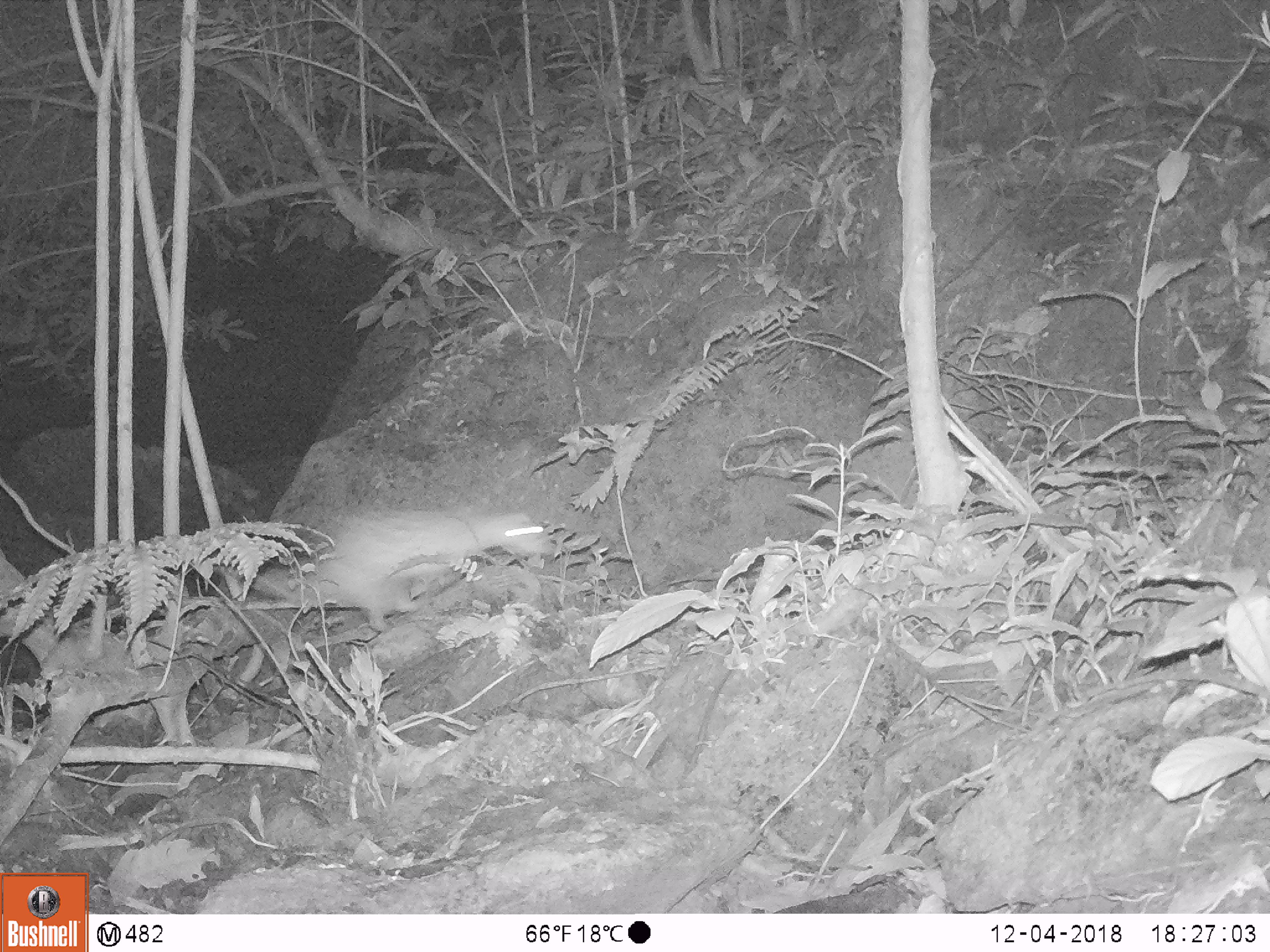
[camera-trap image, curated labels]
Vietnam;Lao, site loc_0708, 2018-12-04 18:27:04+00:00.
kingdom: Animalia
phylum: Chordata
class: Mammalia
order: Rodentia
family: Hystricidae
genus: Atherurus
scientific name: Atherurus macrourus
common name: asiatic brush-tailed porcupine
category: asiatic brush tailed porcupine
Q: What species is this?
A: Asiatic brush tailed porcupine (asiatic brush-tailed porcupine) (Atherurus macrourus).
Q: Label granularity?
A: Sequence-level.